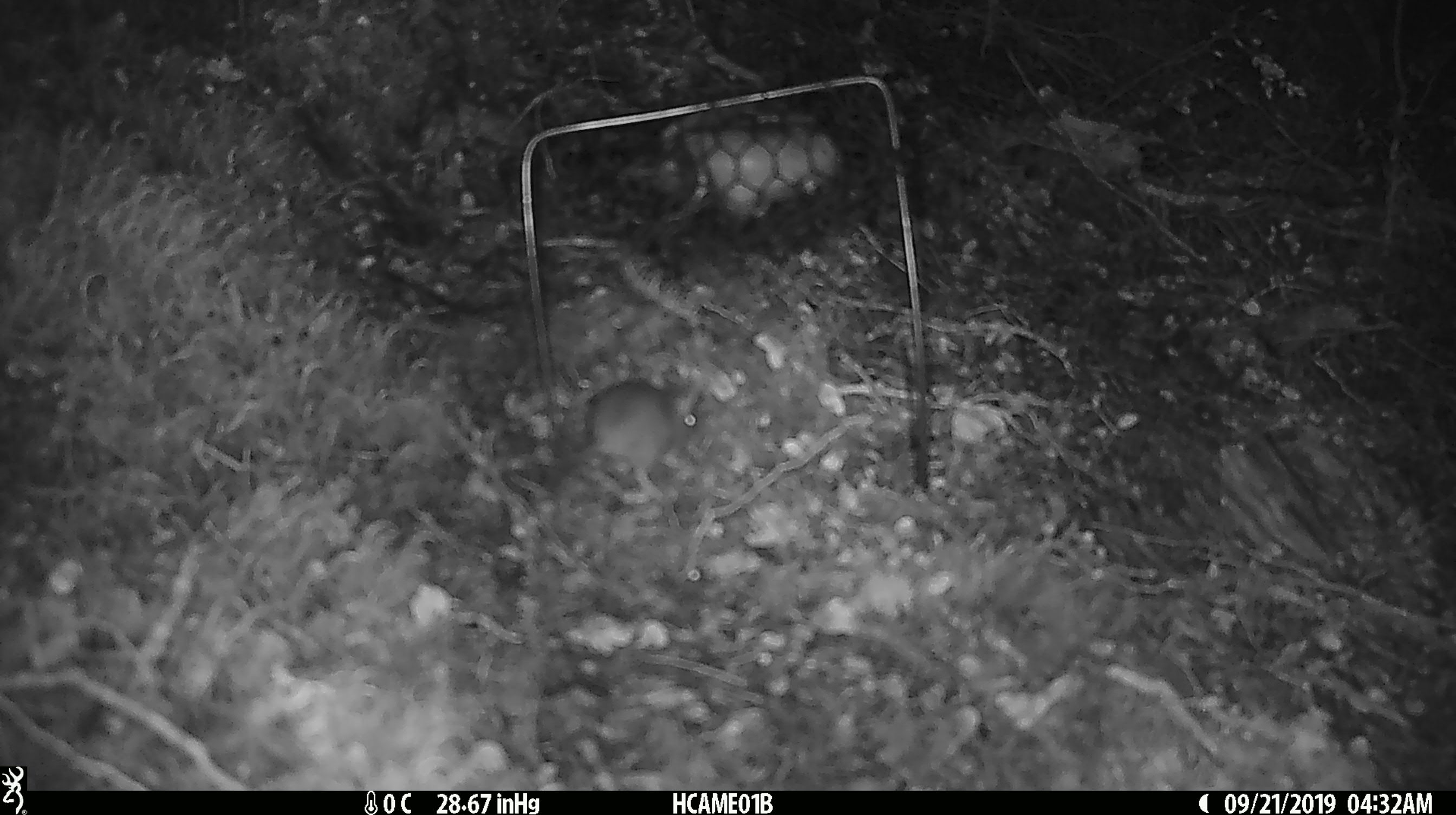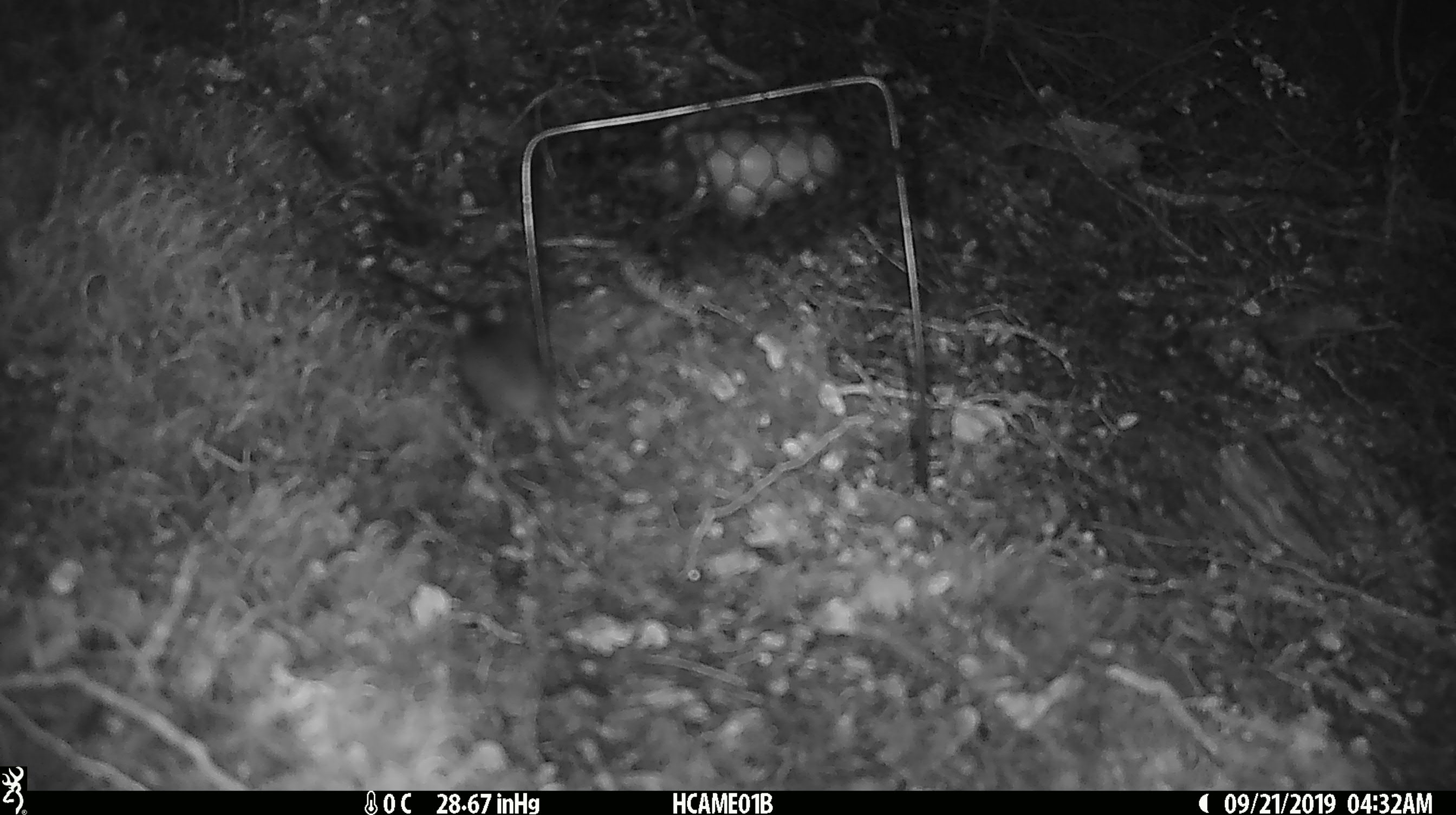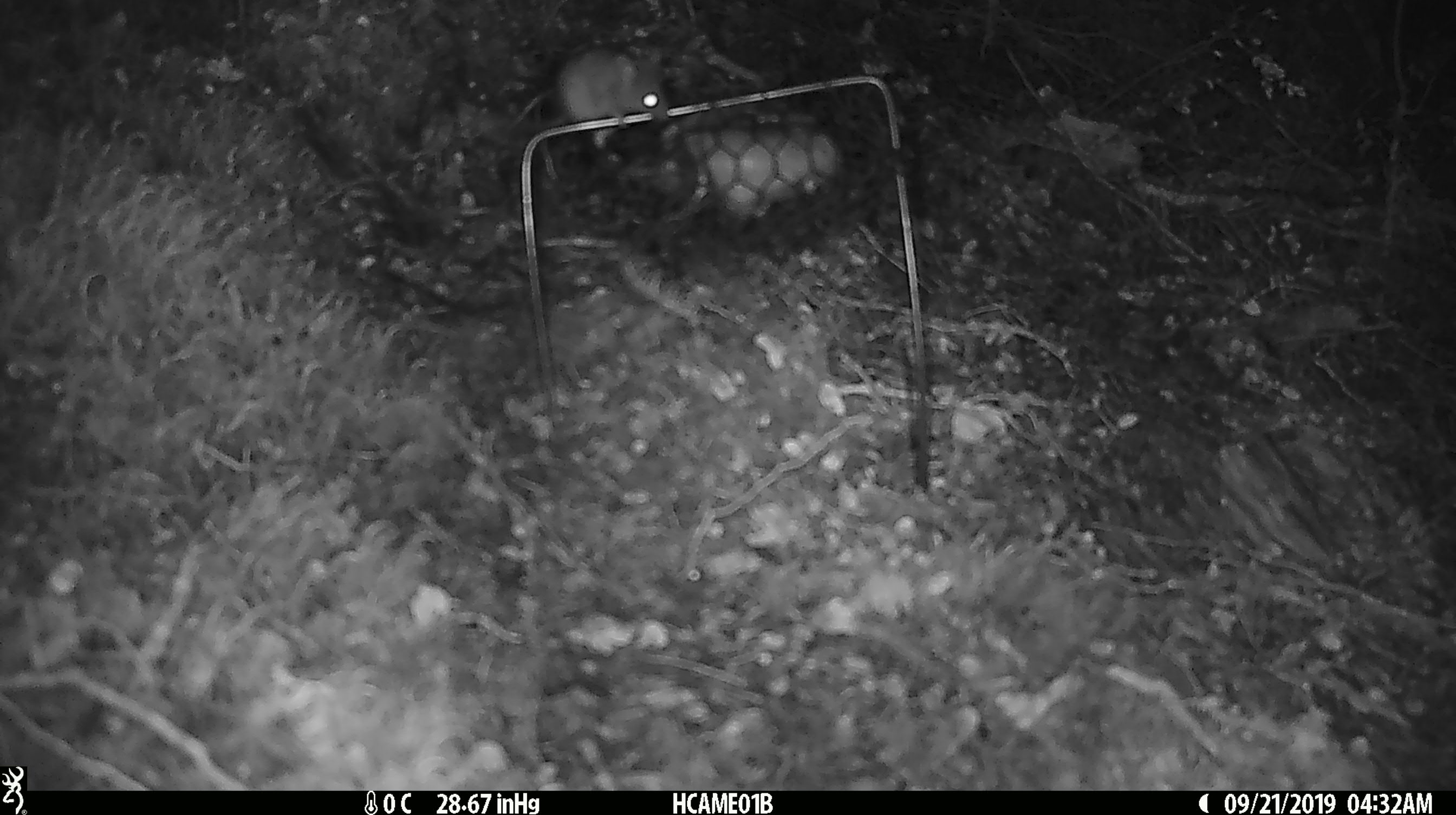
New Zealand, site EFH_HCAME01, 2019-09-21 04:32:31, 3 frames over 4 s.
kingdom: Animalia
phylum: Chordata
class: Mammalia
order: Rodentia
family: Muridae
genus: Mus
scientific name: Mus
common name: mouse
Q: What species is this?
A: Mouse (Mus).